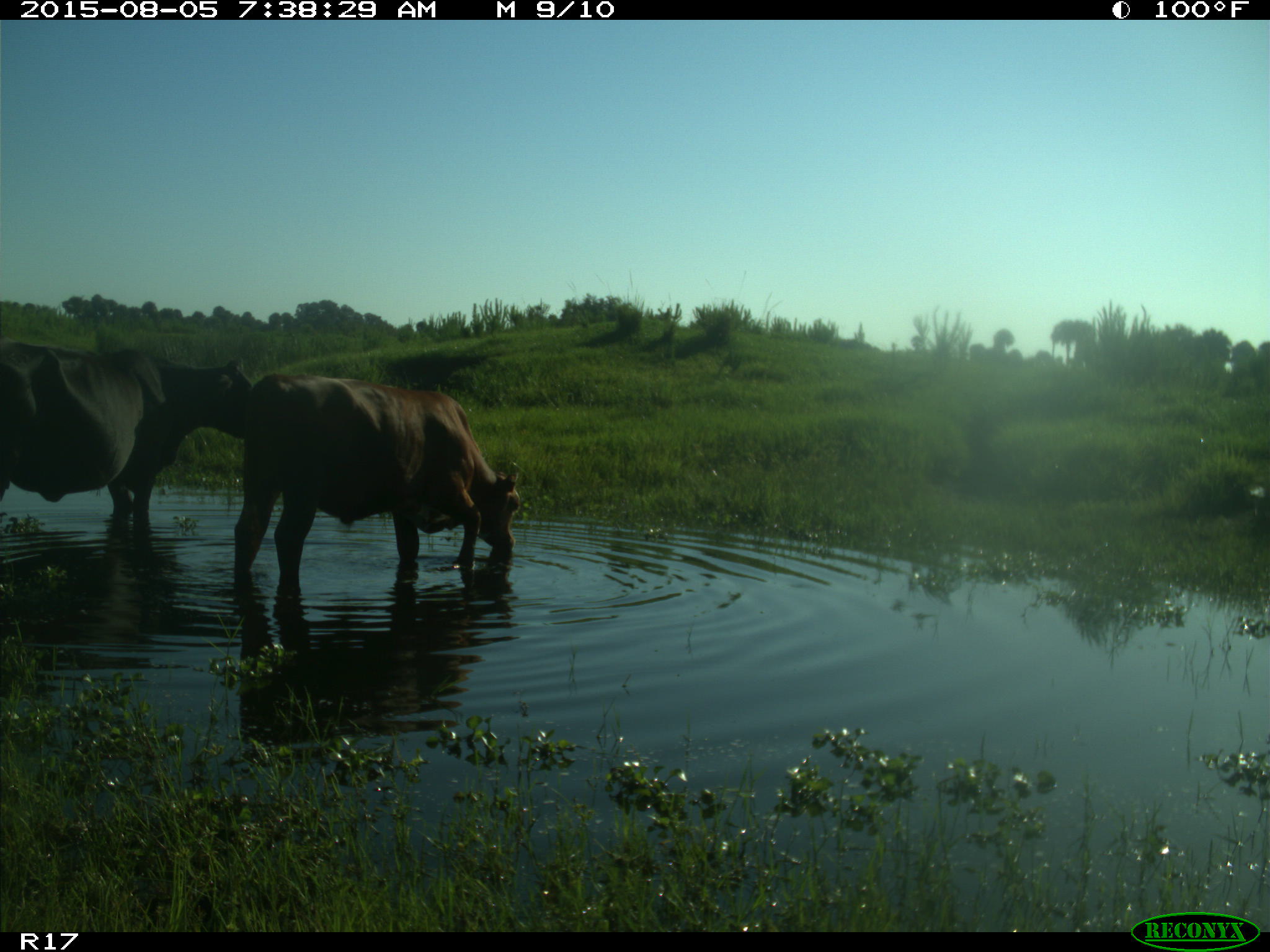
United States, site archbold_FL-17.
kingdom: Animalia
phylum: Chordata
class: Mammalia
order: Artiodactyla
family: Bovidae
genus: Bos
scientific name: Bos taurus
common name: domestic cow